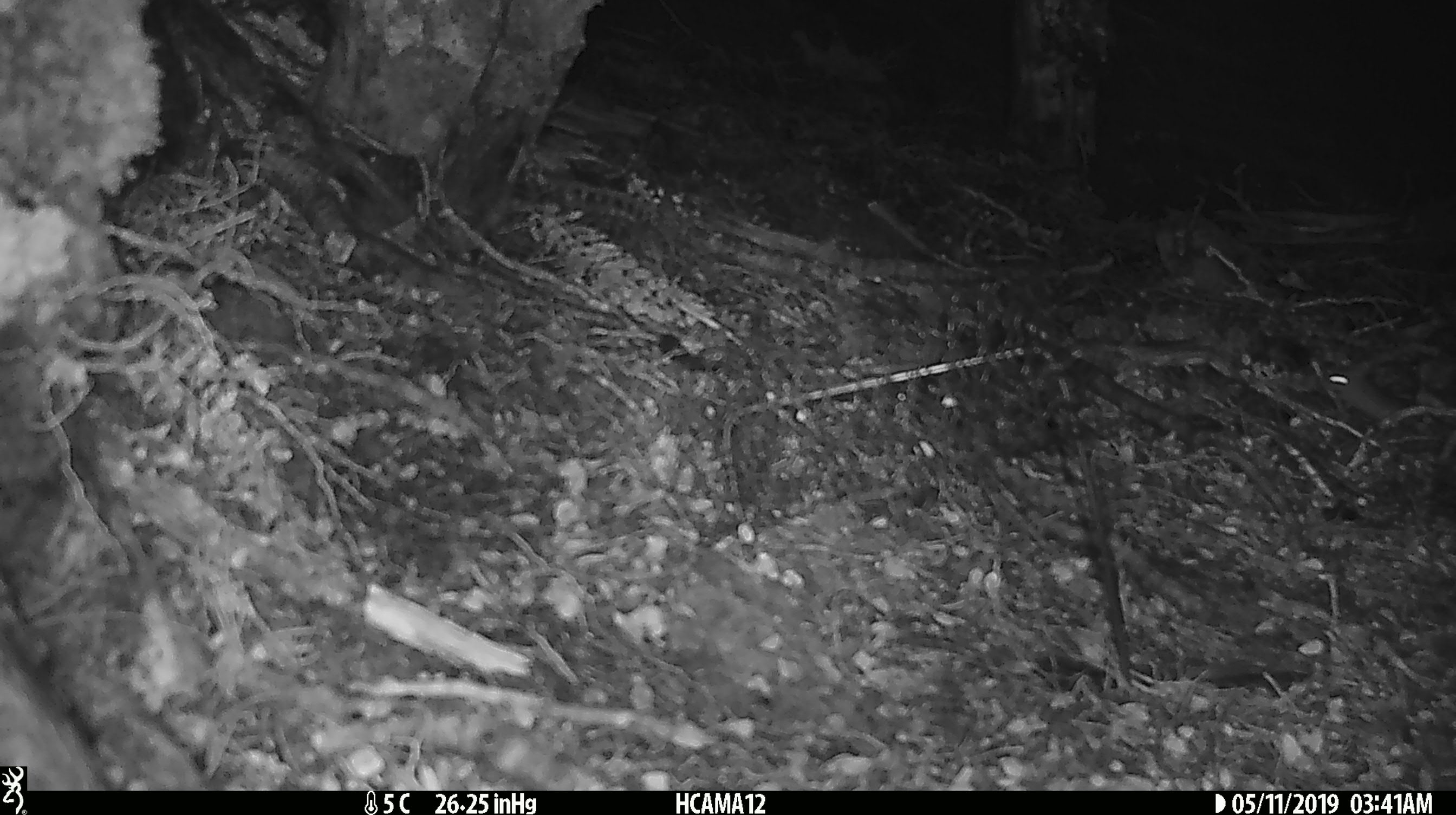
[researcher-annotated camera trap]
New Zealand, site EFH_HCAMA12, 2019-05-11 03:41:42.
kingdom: Animalia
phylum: Chordata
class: Mammalia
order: Rodentia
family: Muridae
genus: Mus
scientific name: Mus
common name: mouse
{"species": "mouse (Mus)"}